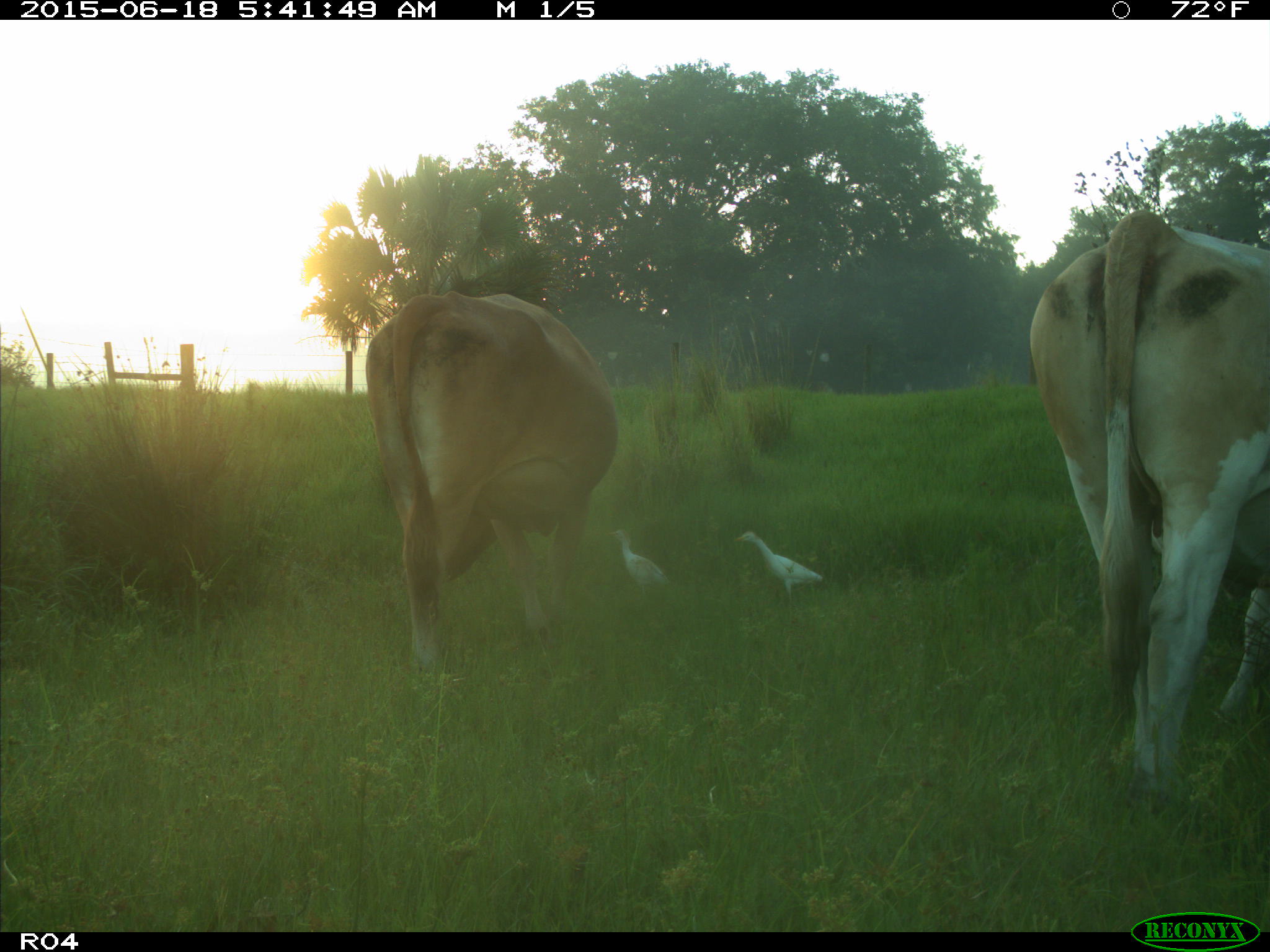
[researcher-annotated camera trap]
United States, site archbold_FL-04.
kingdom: Animalia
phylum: Chordata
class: Mammalia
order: Artiodactyla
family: Bovidae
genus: Bos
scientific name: Bos taurus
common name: domestic cow